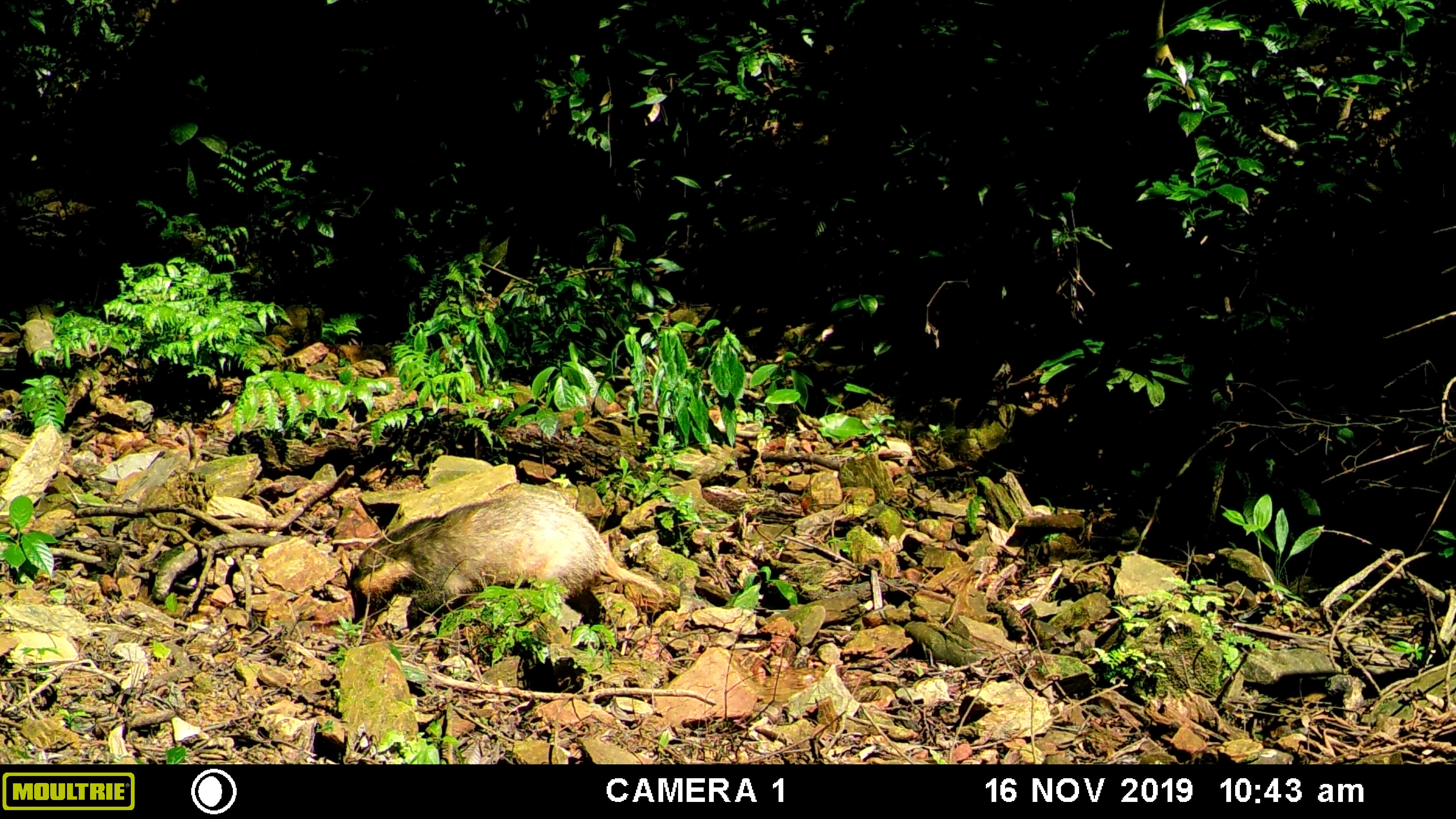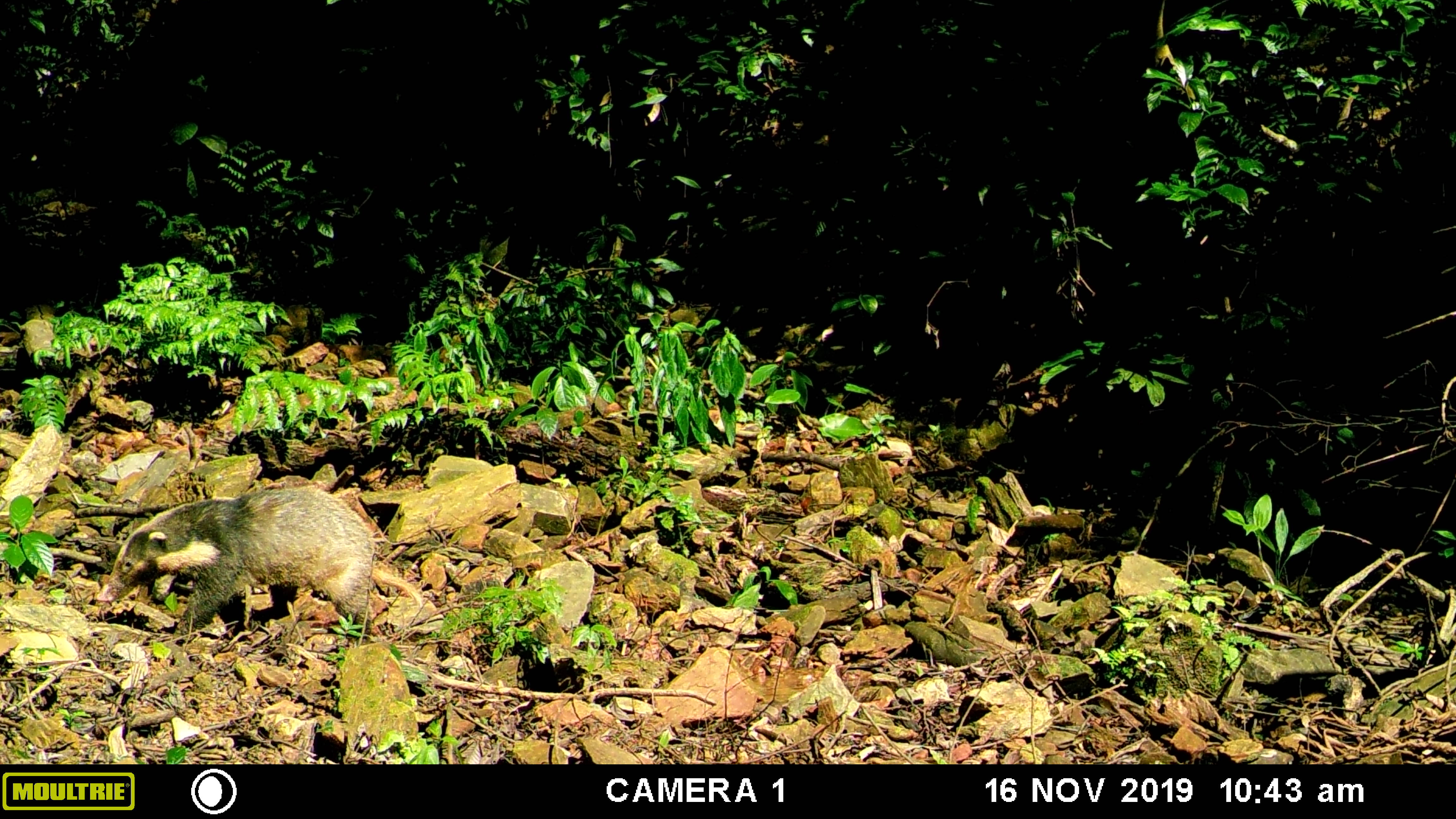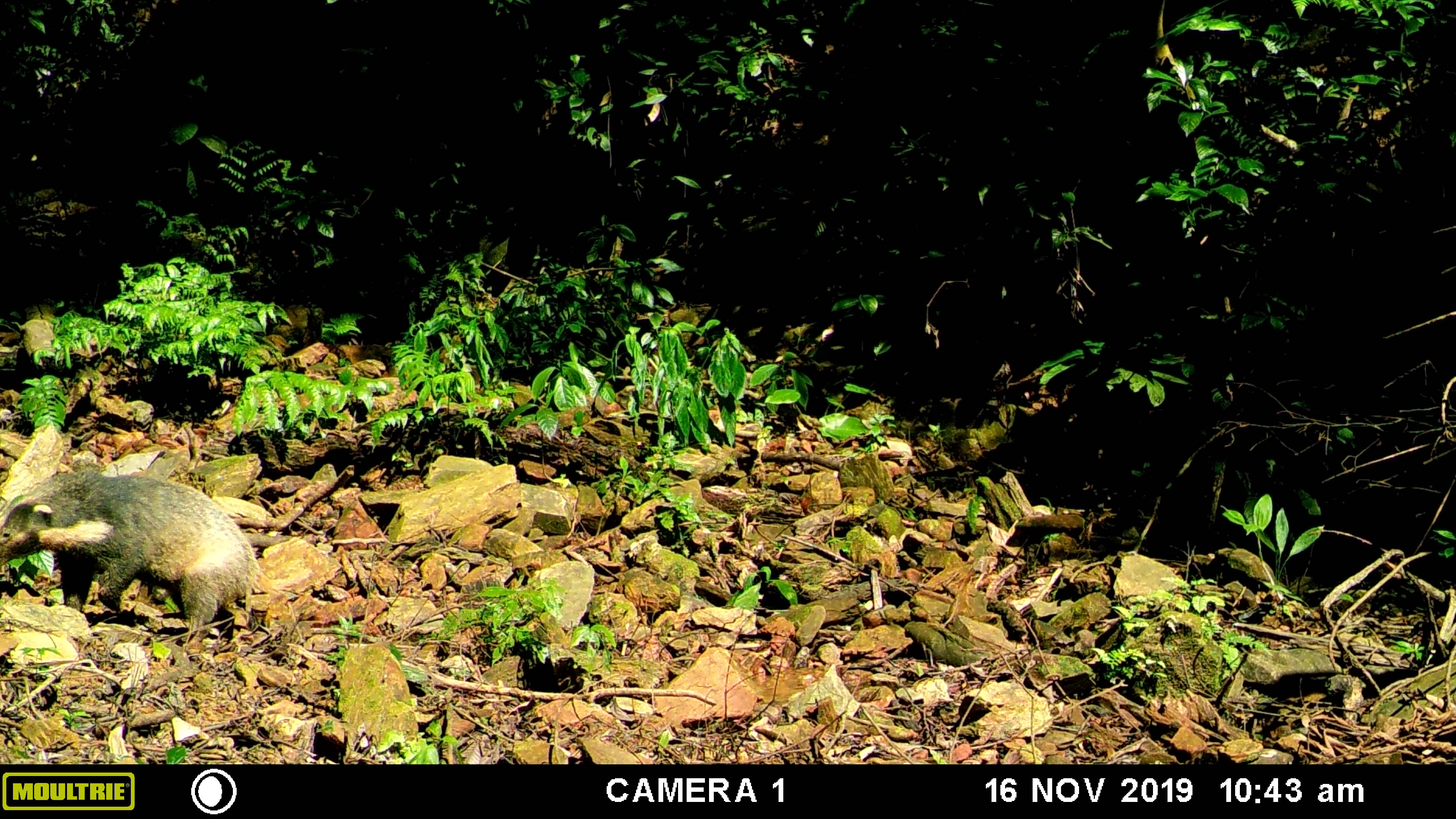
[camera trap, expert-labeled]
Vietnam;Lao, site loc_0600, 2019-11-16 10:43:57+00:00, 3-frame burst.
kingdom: Animalia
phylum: Chordata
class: Mammalia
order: Carnivora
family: Mustelidae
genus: Arctonyx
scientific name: Arctonyx collaris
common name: hog badger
Hog badger (Arctonyx collaris). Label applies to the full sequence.